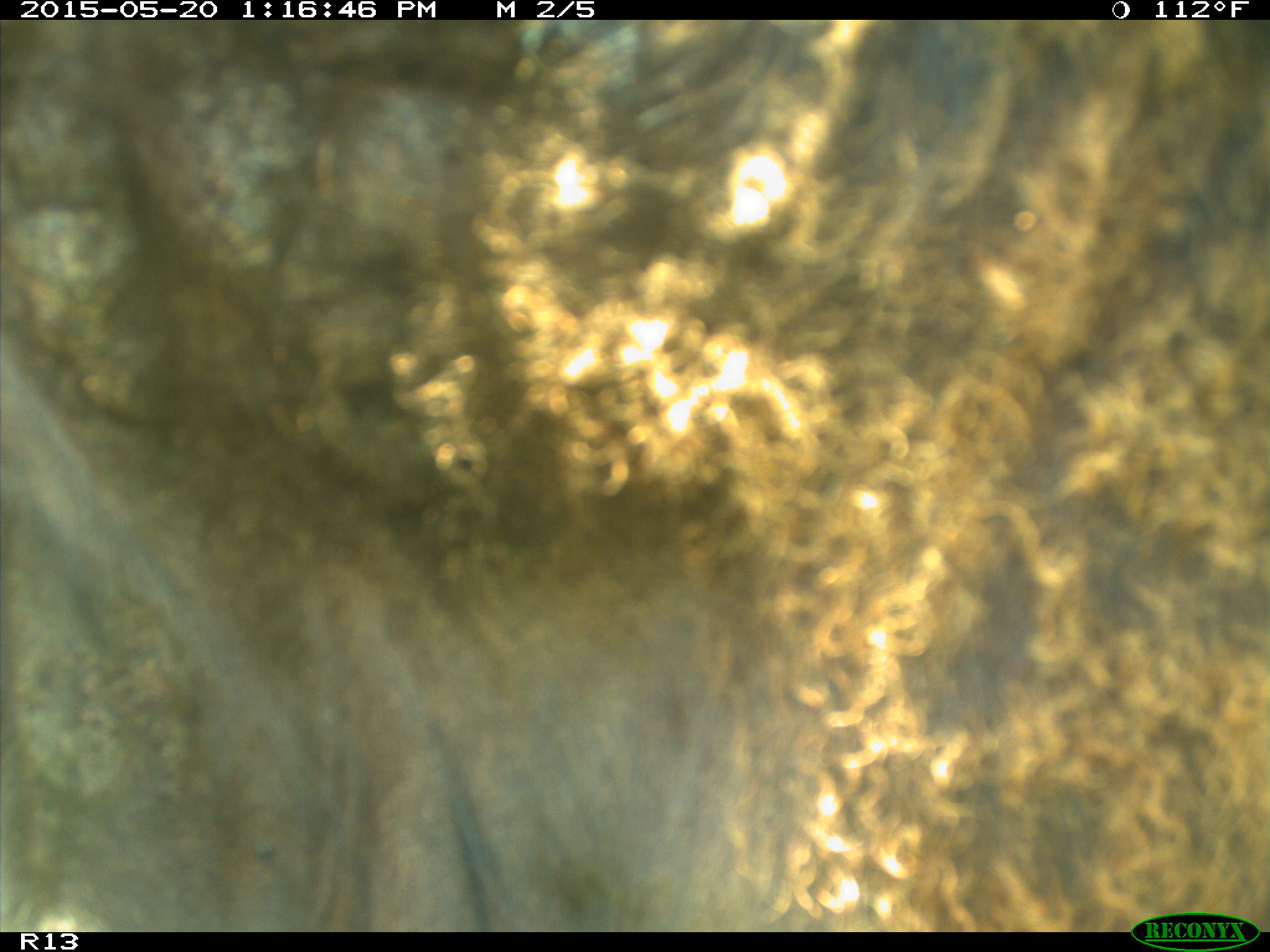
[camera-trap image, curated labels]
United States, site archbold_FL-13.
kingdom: Animalia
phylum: Chordata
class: Mammalia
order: Artiodactyla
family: Bovidae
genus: Bos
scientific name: Bos taurus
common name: domestic cow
Bos taurus (domestic cow).